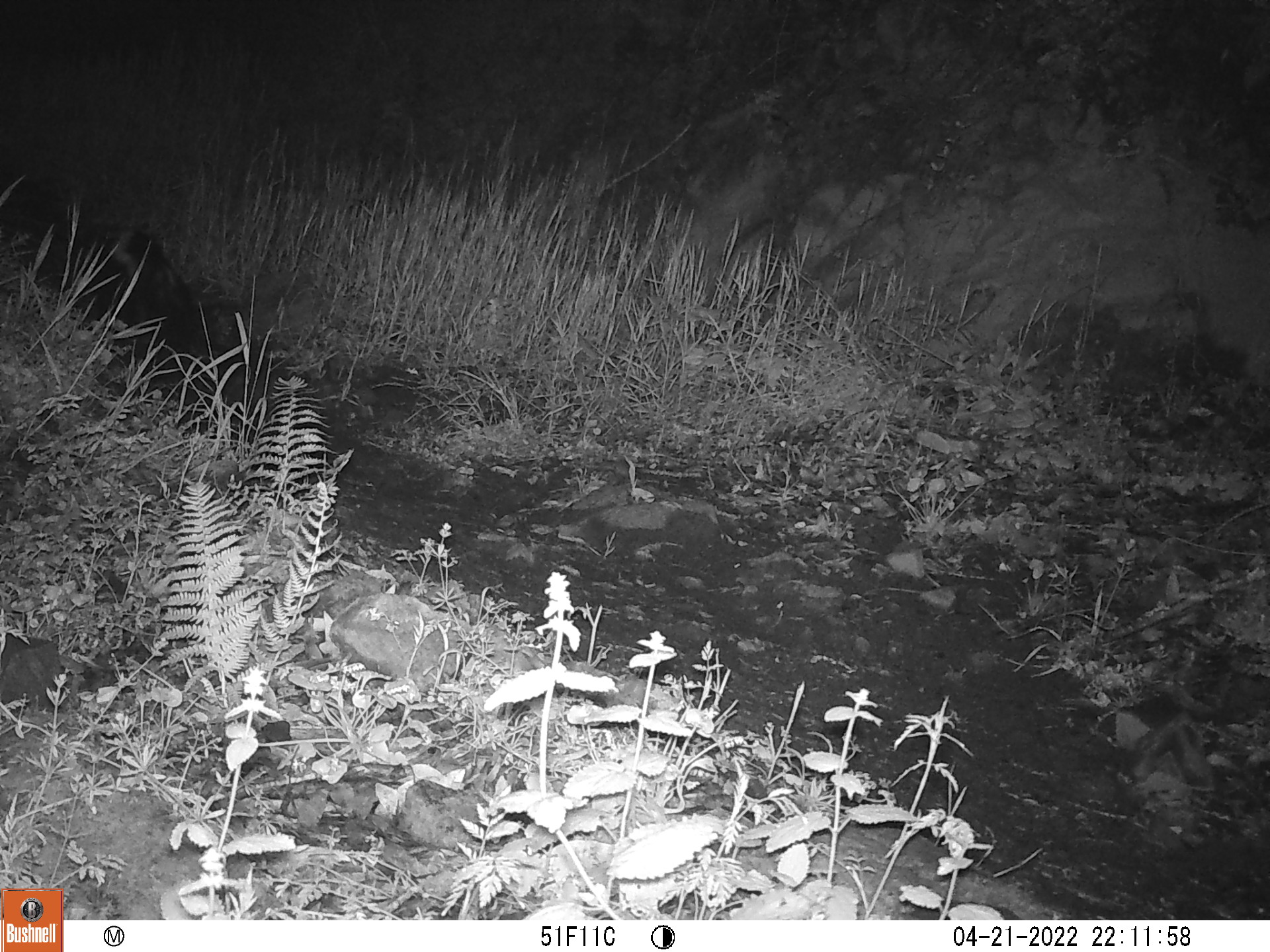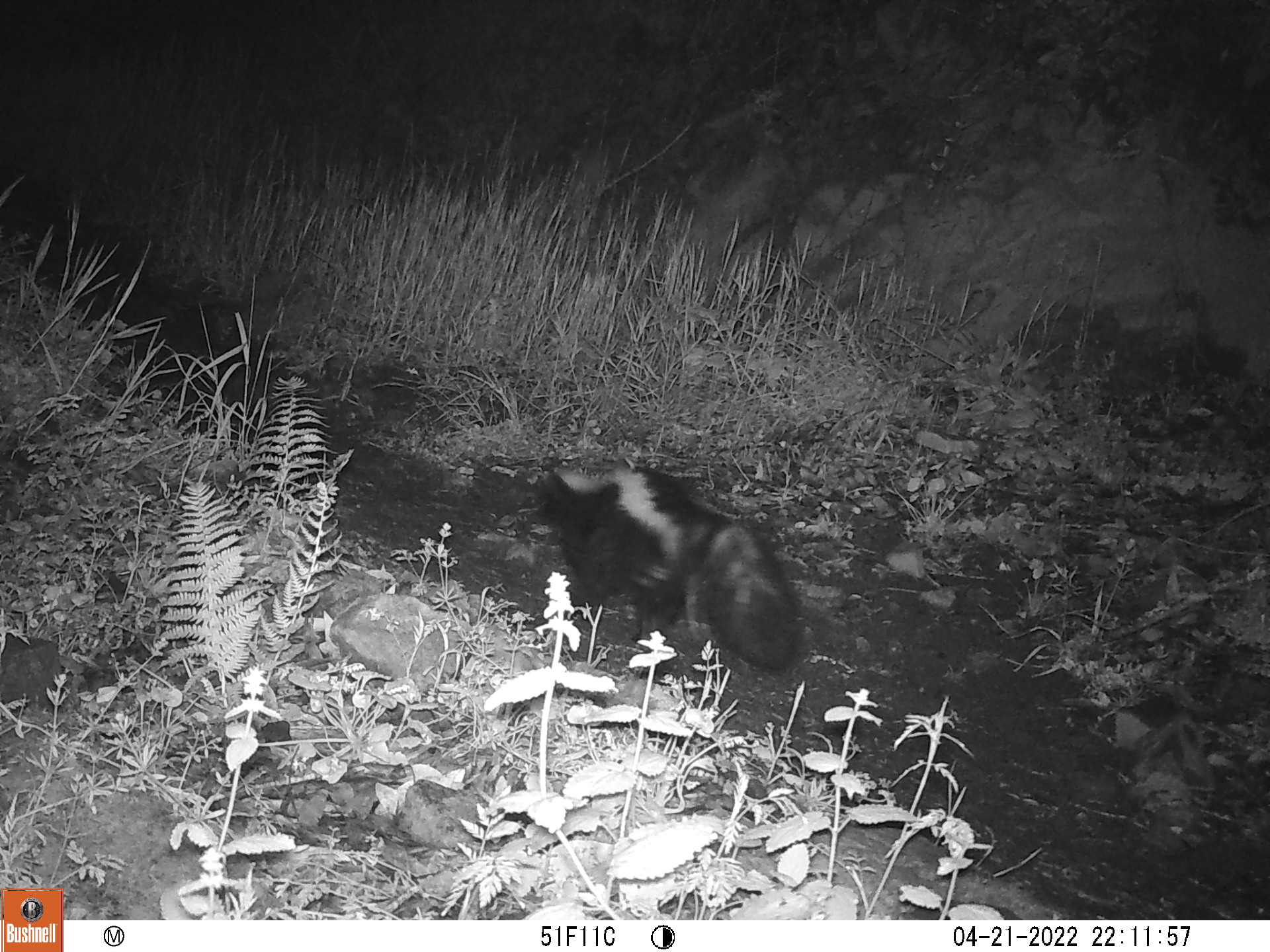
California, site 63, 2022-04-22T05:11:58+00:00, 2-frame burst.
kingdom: Animalia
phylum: Chordata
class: Mammalia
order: Carnivora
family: Mephitidae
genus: Mephitis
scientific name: Mephitis mephitis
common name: striped skunk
Striped skunk (Mephitis mephitis).